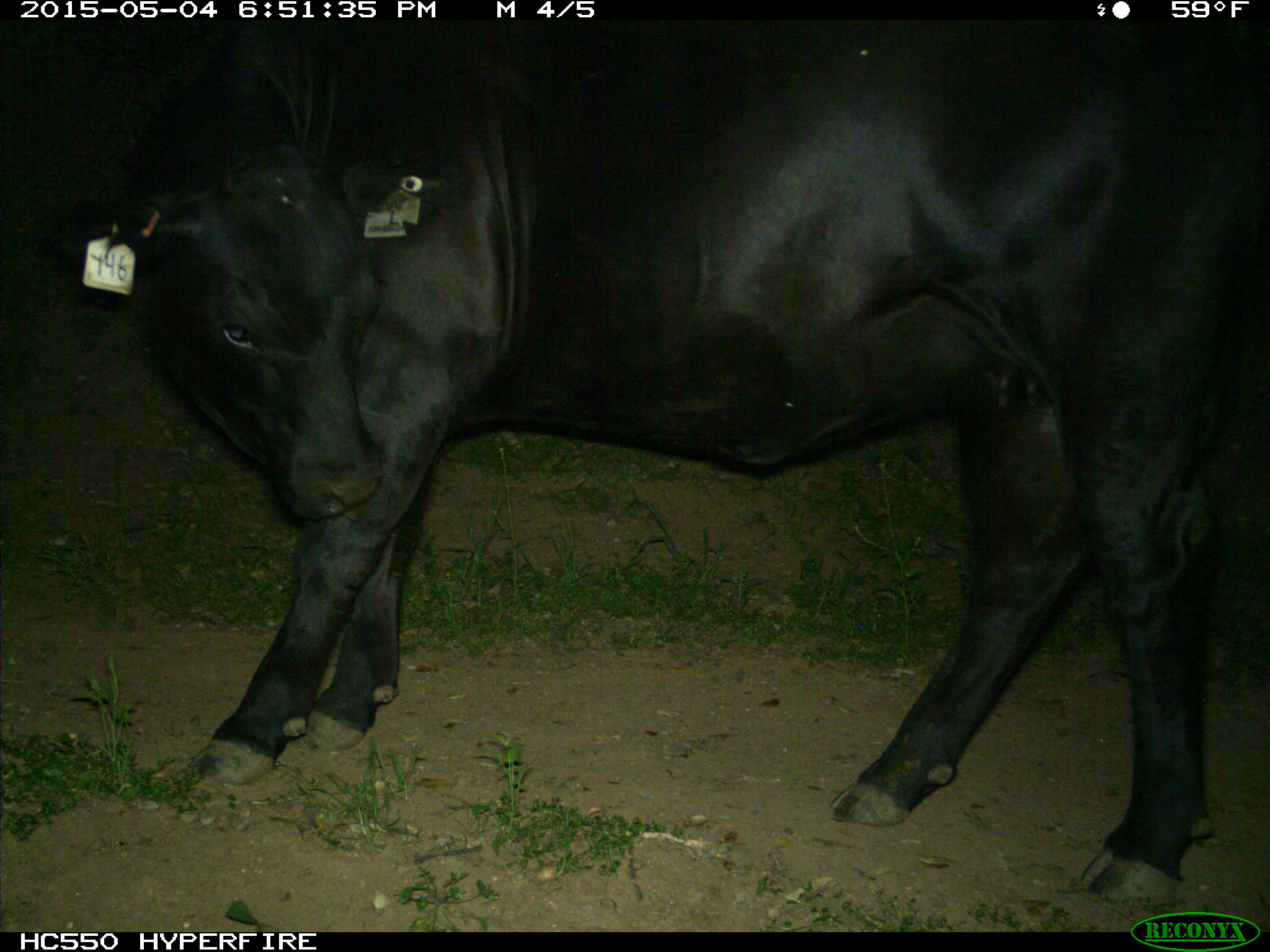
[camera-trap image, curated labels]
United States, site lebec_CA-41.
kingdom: Animalia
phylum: Chordata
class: Mammalia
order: Artiodactyla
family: Bovidae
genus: Bos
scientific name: Bos taurus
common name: domestic cow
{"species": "Bos taurus (domestic cow)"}